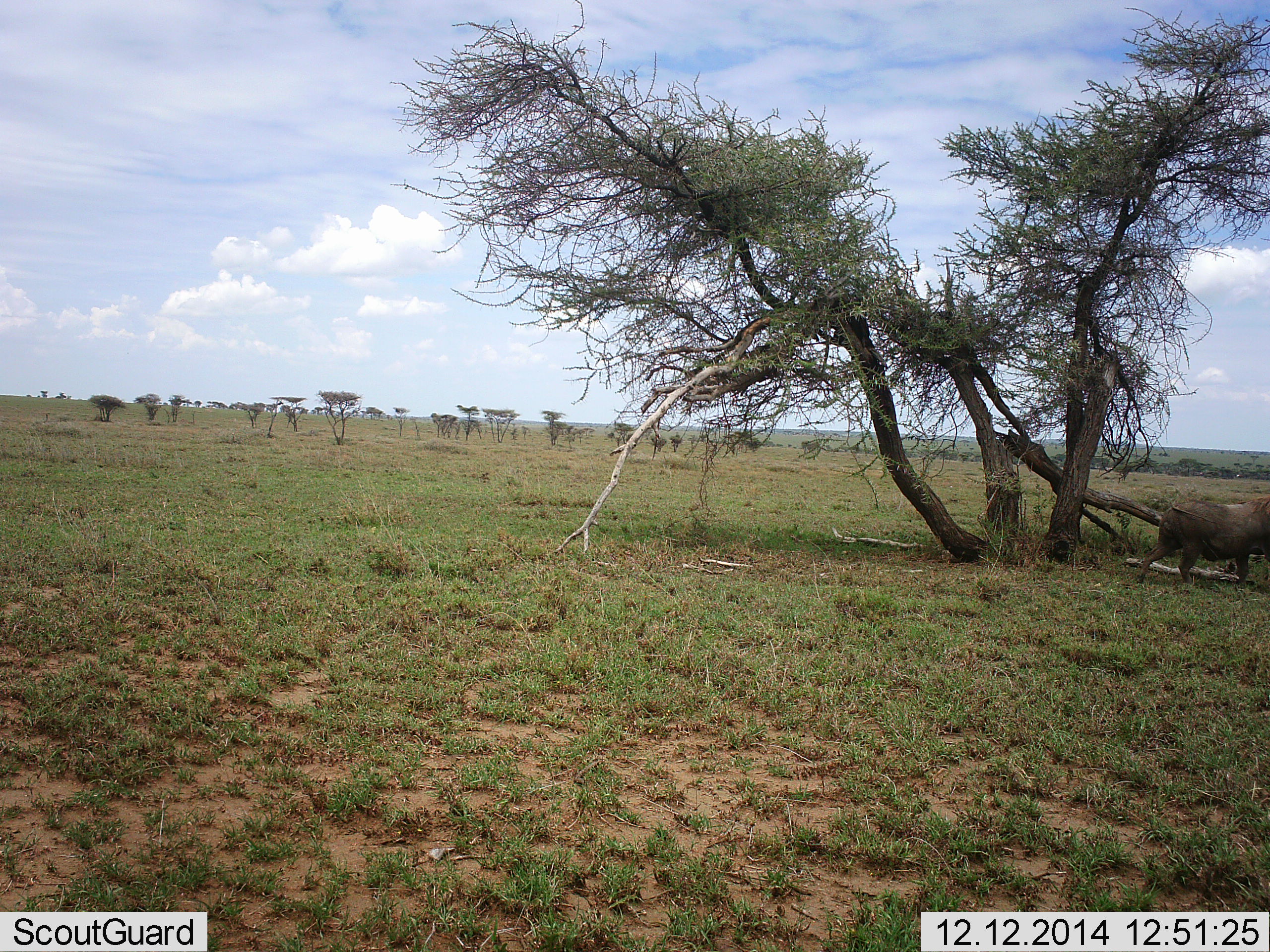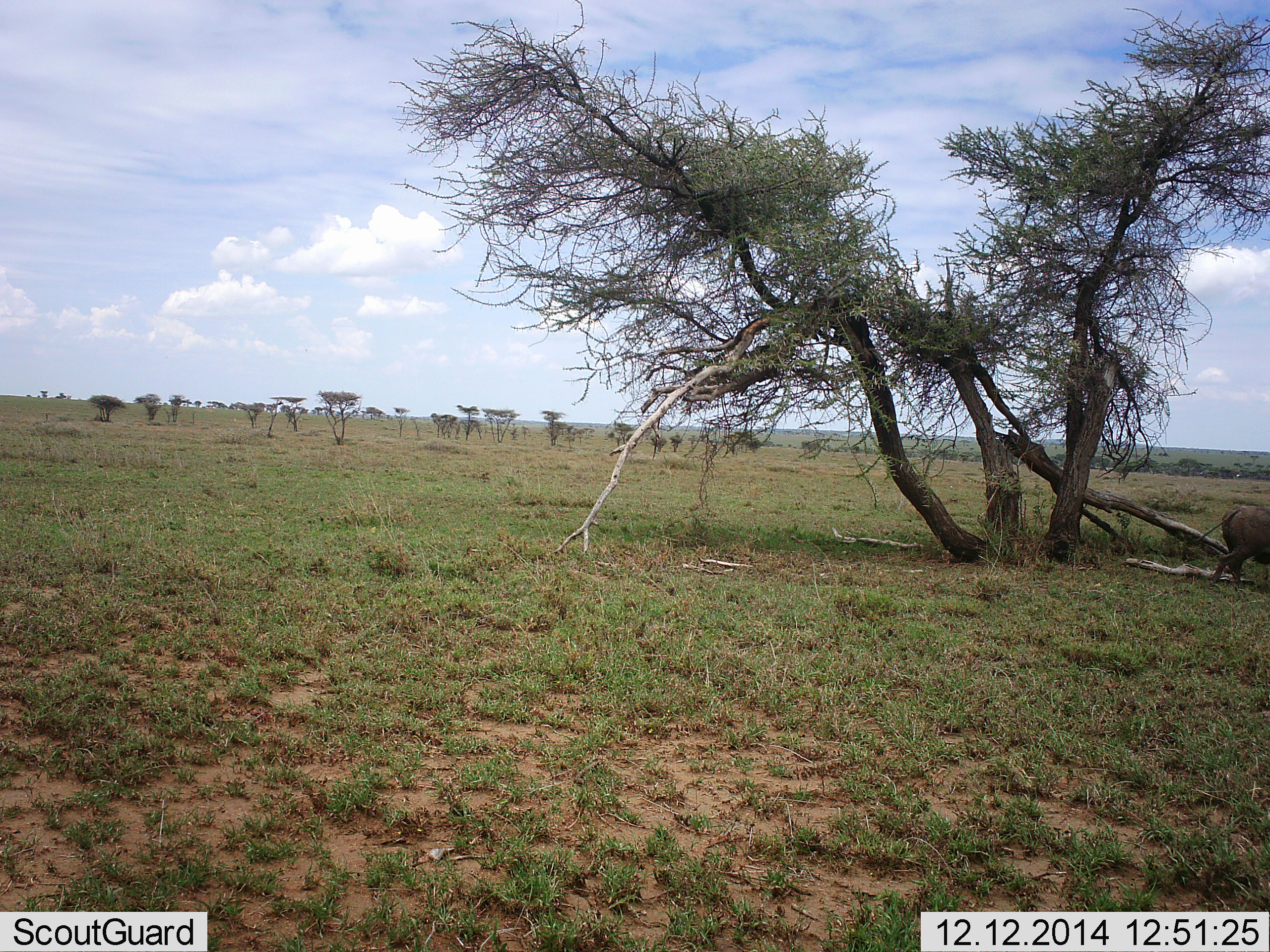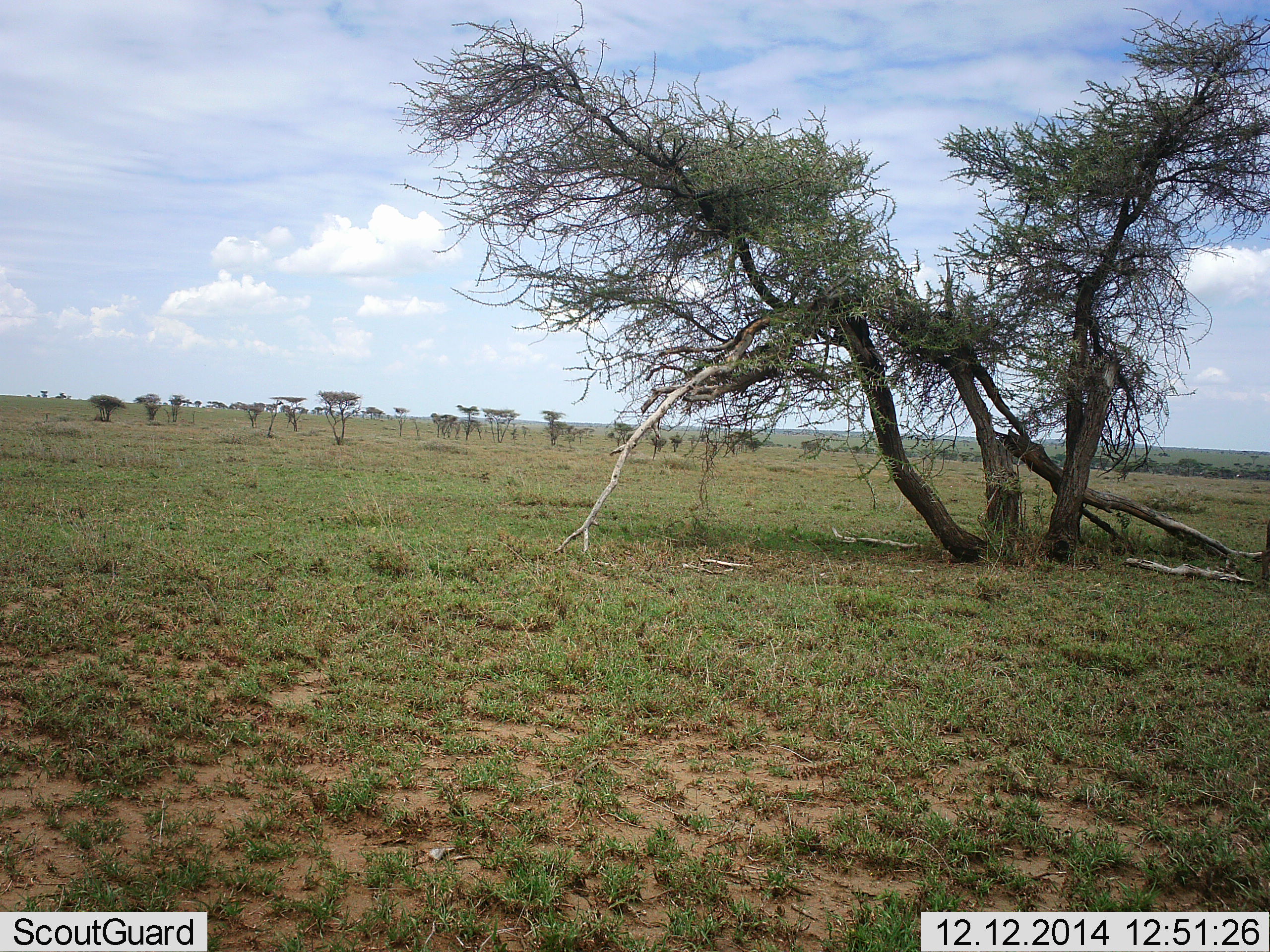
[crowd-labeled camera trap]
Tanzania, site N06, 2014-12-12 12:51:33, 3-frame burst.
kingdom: Animalia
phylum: Chordata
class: Mammalia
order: Artiodactyla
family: Suidae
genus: Phacochoerus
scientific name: Phacochoerus africanus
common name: warthog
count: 1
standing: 0%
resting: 0%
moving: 100%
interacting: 0%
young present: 0%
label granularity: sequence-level